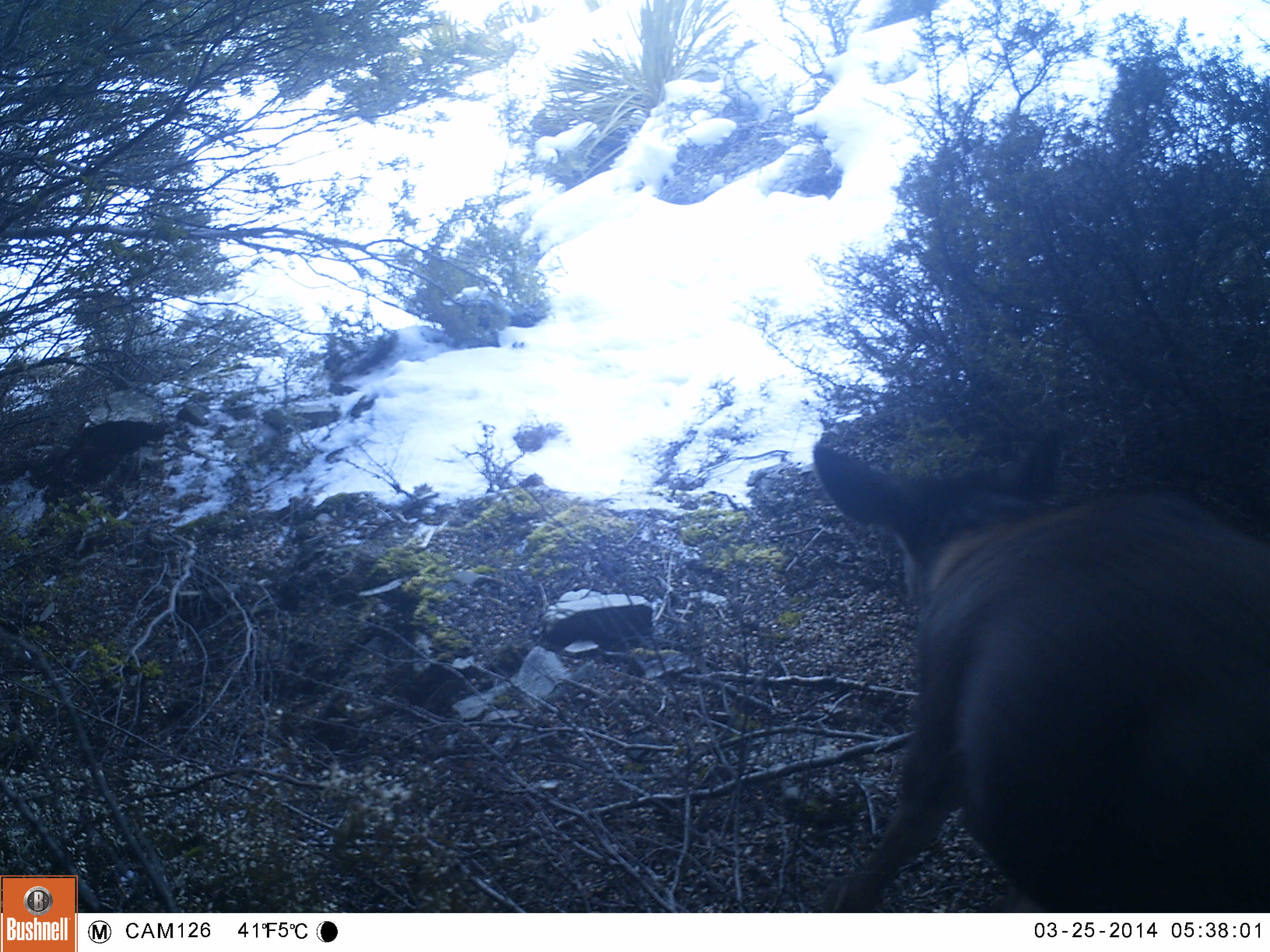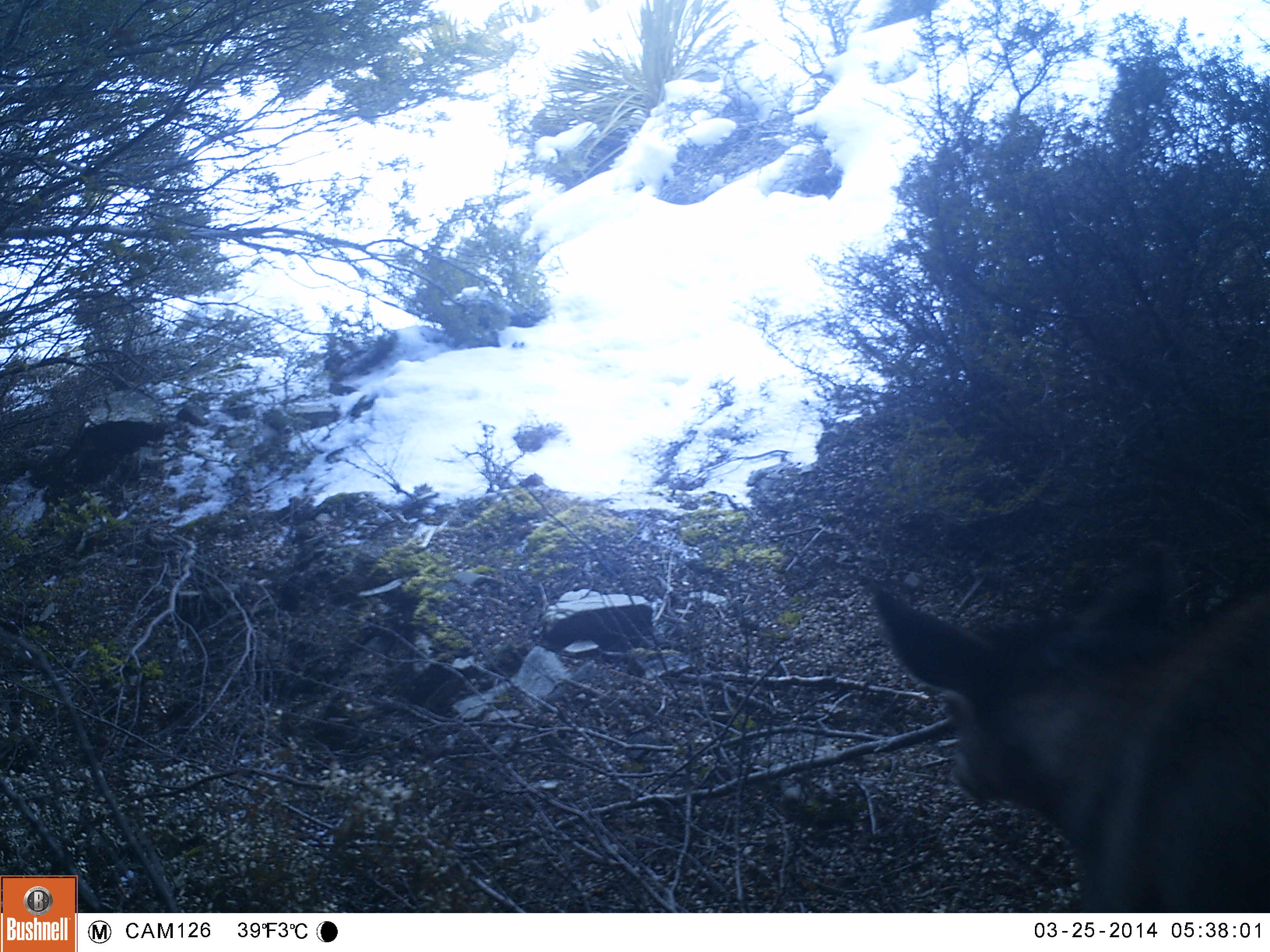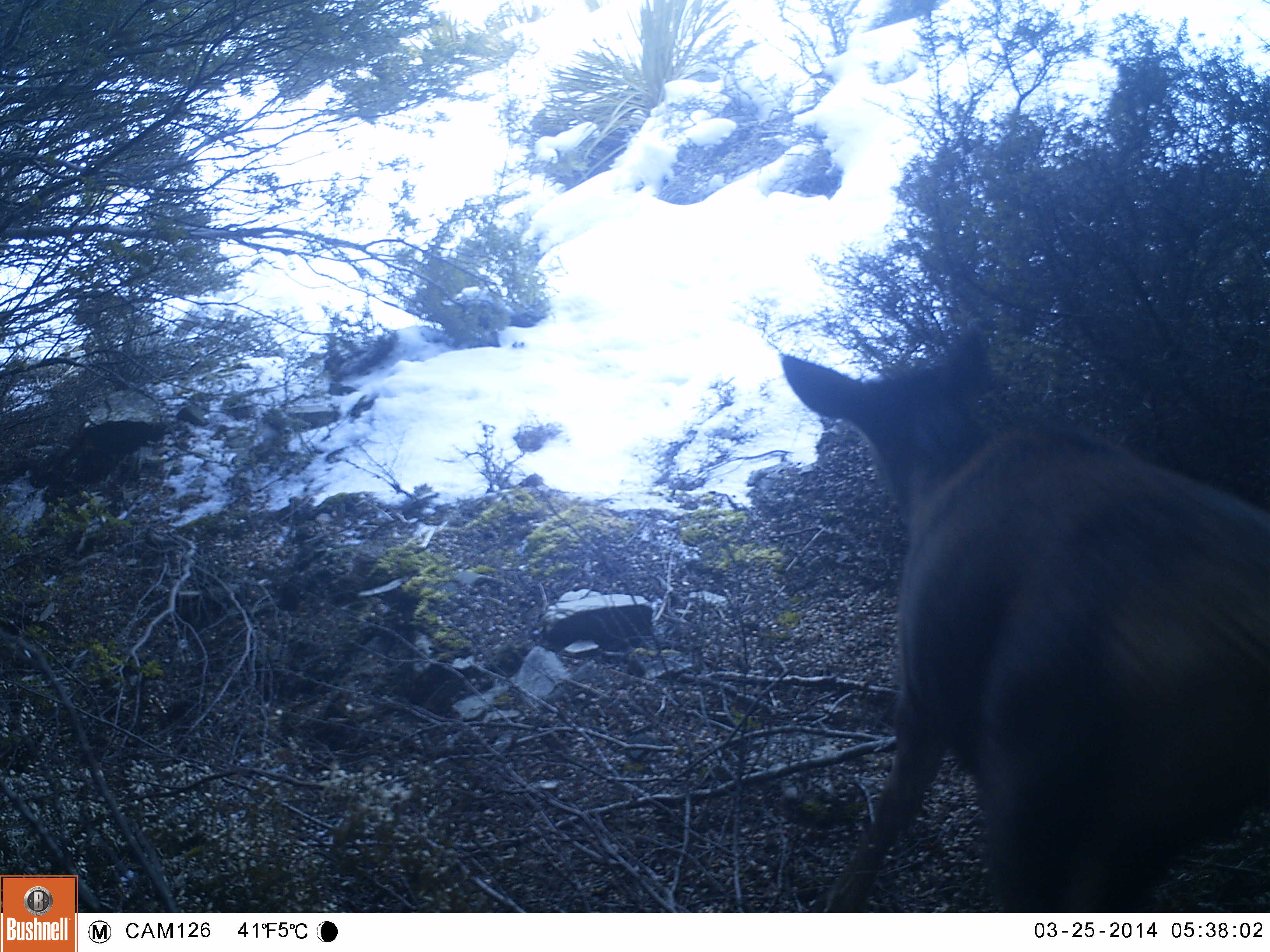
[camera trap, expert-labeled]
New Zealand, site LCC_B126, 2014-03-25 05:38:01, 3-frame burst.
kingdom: Animalia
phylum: Chordata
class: Mammalia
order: Artiodactyla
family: Cervidae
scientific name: Cervidae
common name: deer